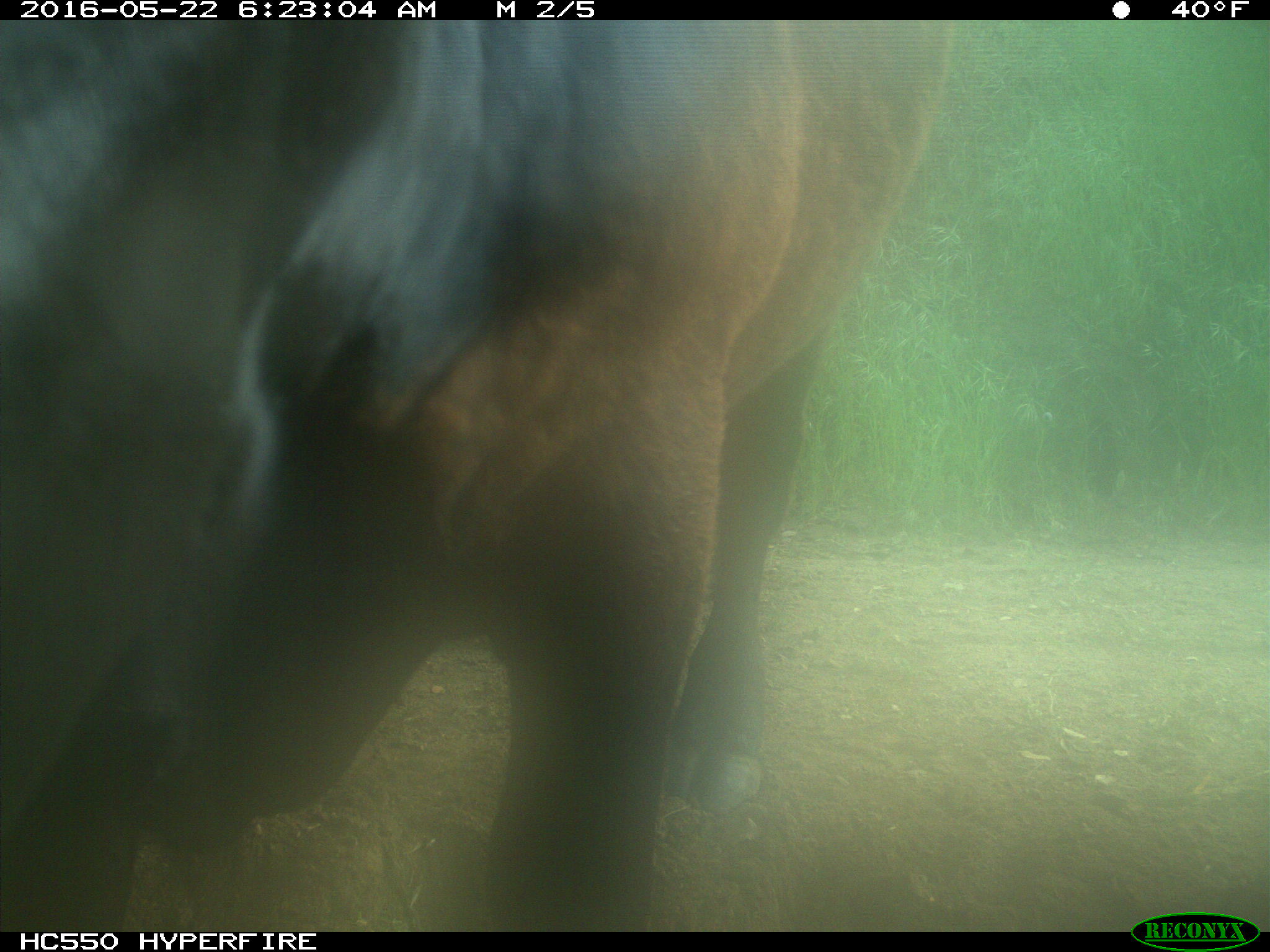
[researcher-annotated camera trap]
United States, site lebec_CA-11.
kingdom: Animalia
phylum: Chordata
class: Mammalia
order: Artiodactyla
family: Bovidae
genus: Bos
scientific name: Bos taurus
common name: domestic cow